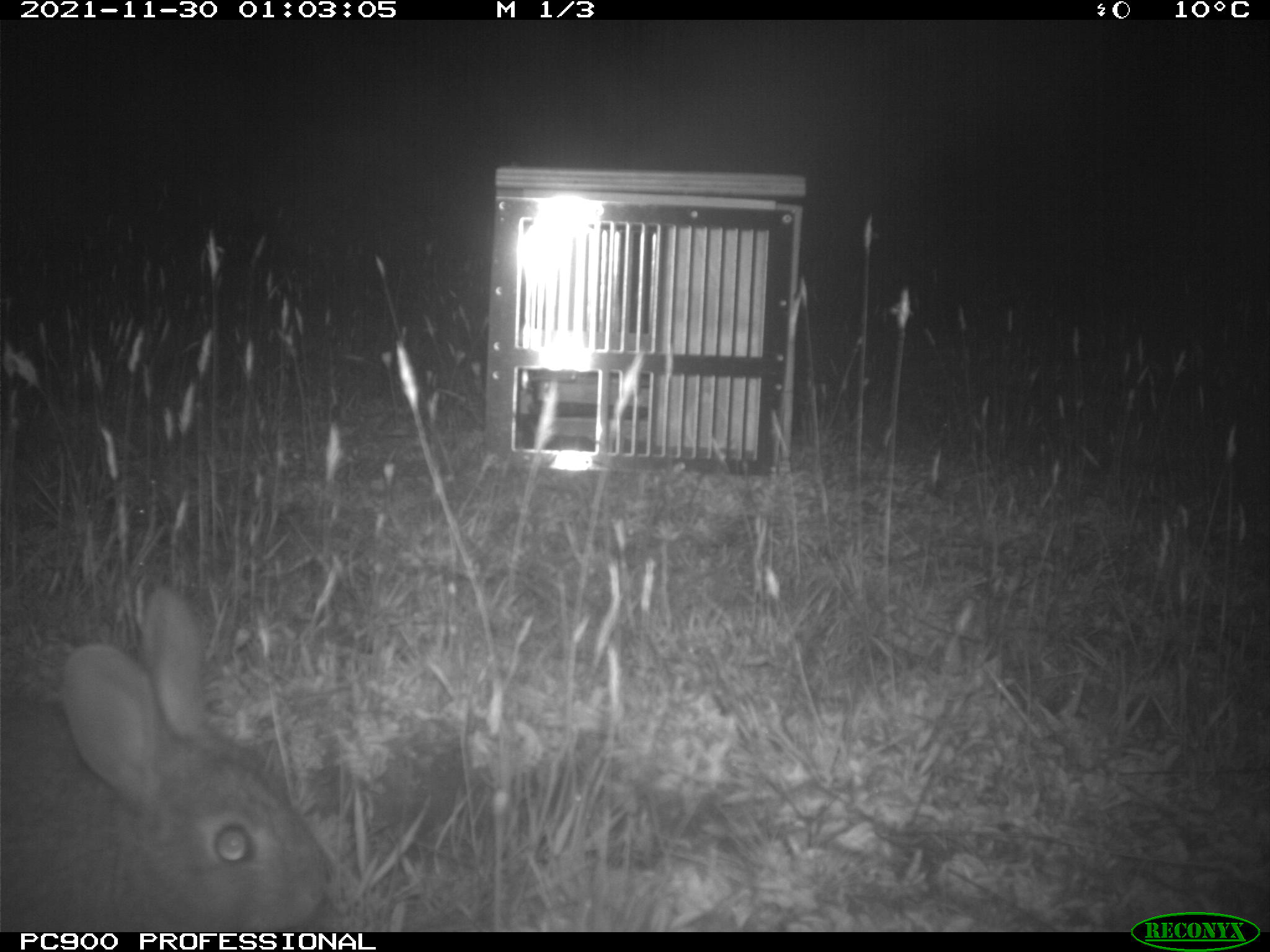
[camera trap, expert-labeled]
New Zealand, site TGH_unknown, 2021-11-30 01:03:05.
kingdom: Animalia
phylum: Chordata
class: Mammalia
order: Lagomorpha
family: Leporidae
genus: Oryctolagus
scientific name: Oryctolagus cuniculus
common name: european rabbit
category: rabbit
Rabbit (european rabbit) (Oryctolagus cuniculus).